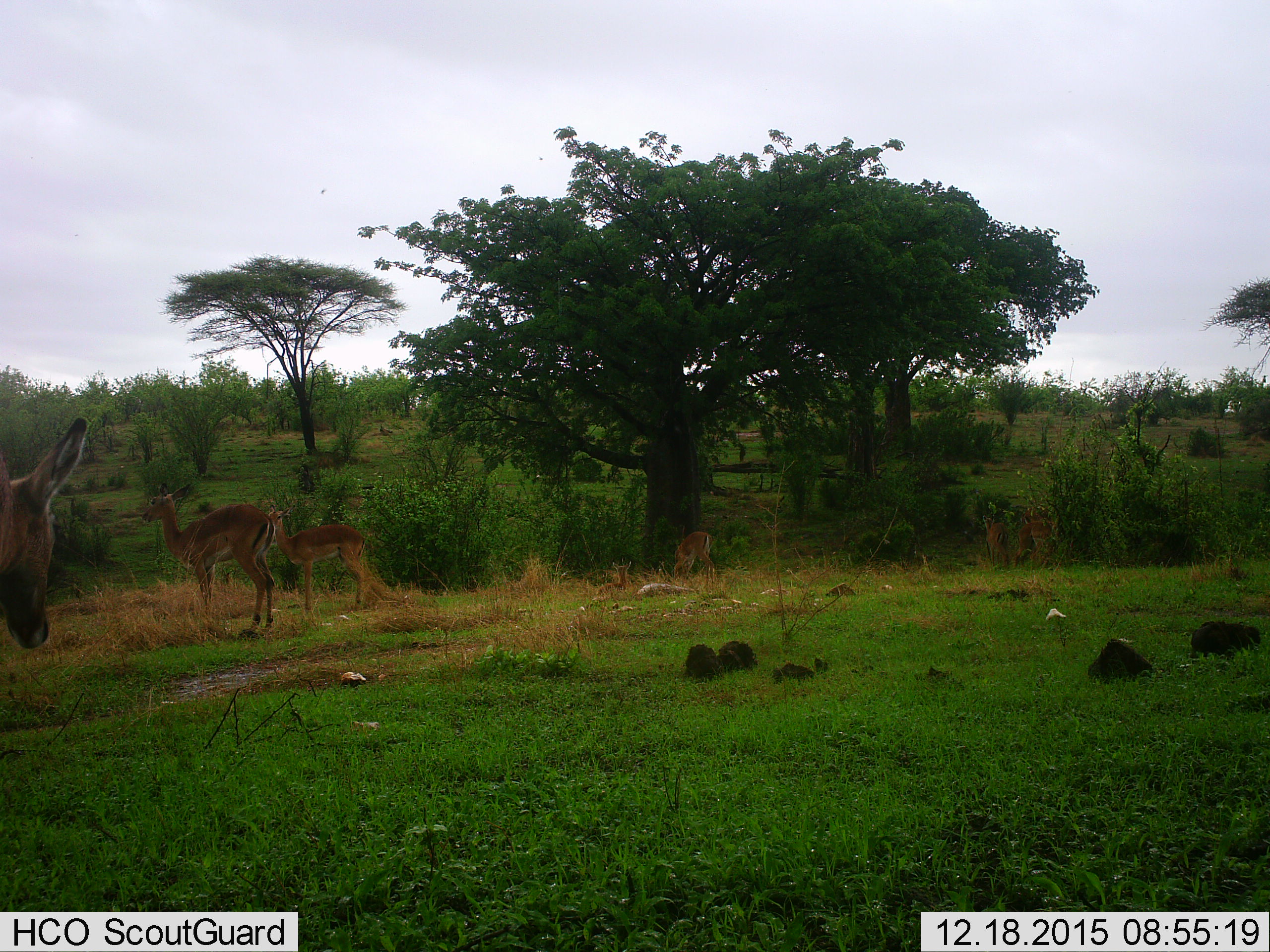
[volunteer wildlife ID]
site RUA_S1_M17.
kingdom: Animalia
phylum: Chordata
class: Mammalia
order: Artiodactyla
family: Bovidae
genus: Aepyceros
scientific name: Aepyceros melampus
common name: impala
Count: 8.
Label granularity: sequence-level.